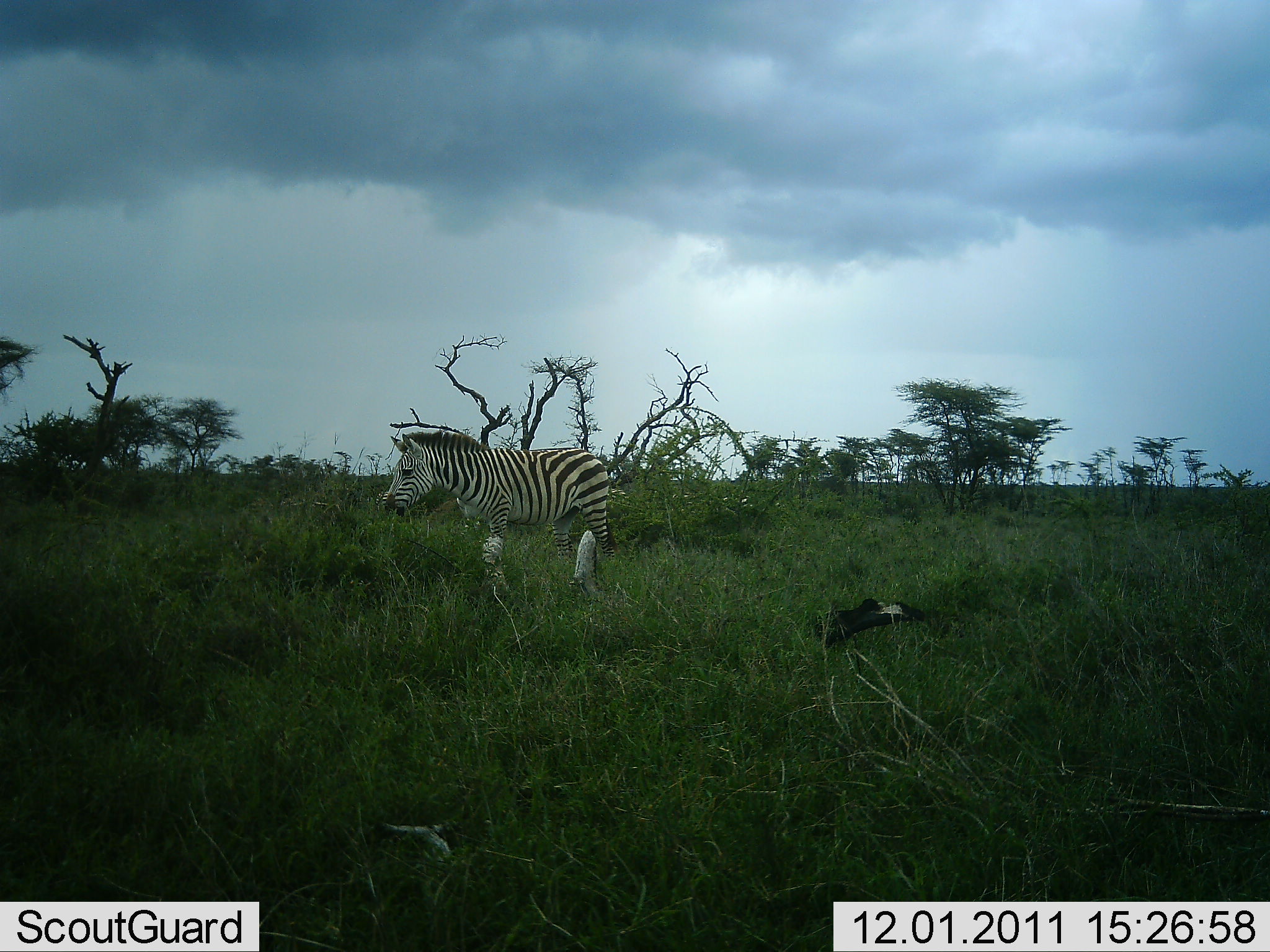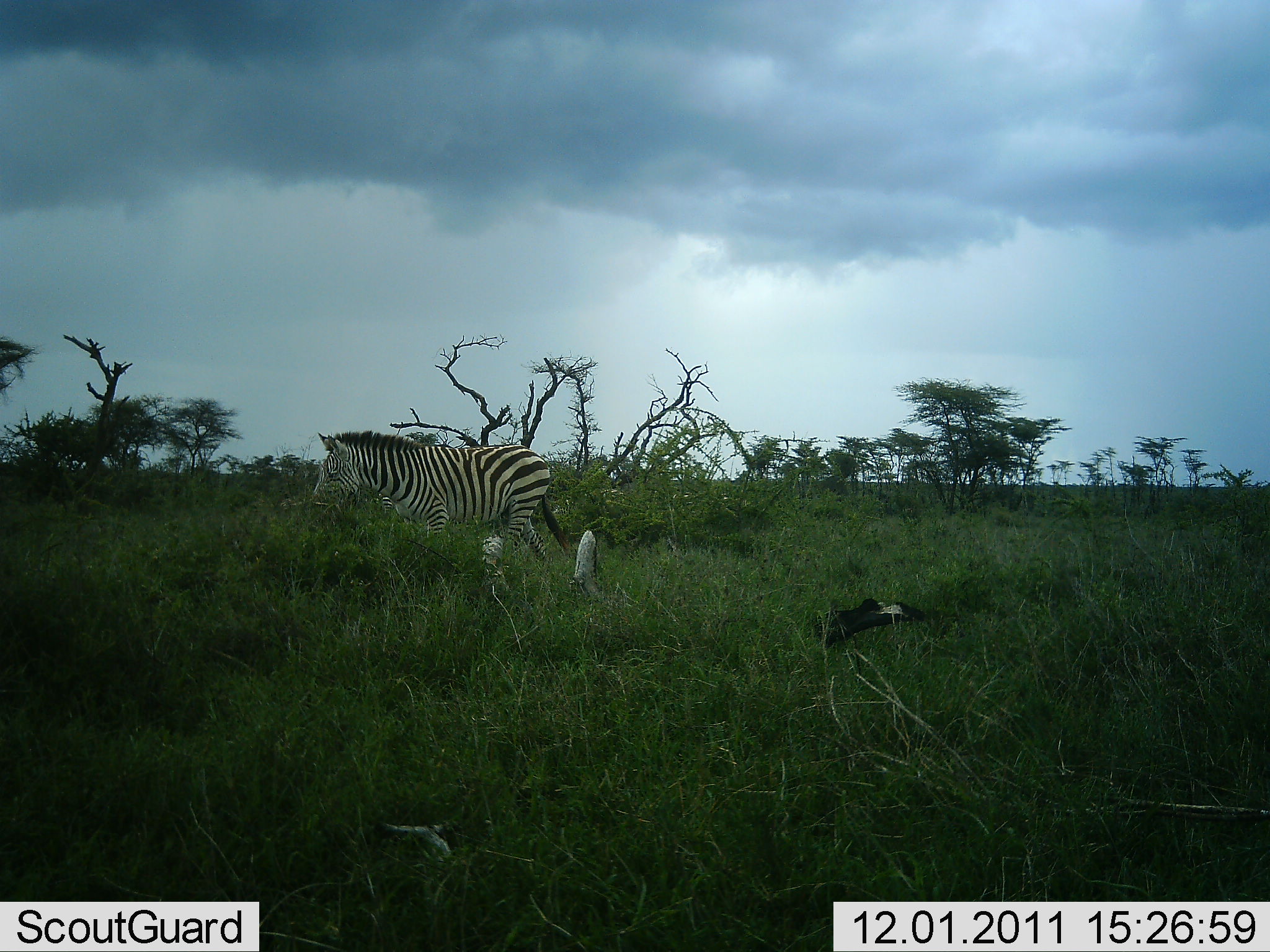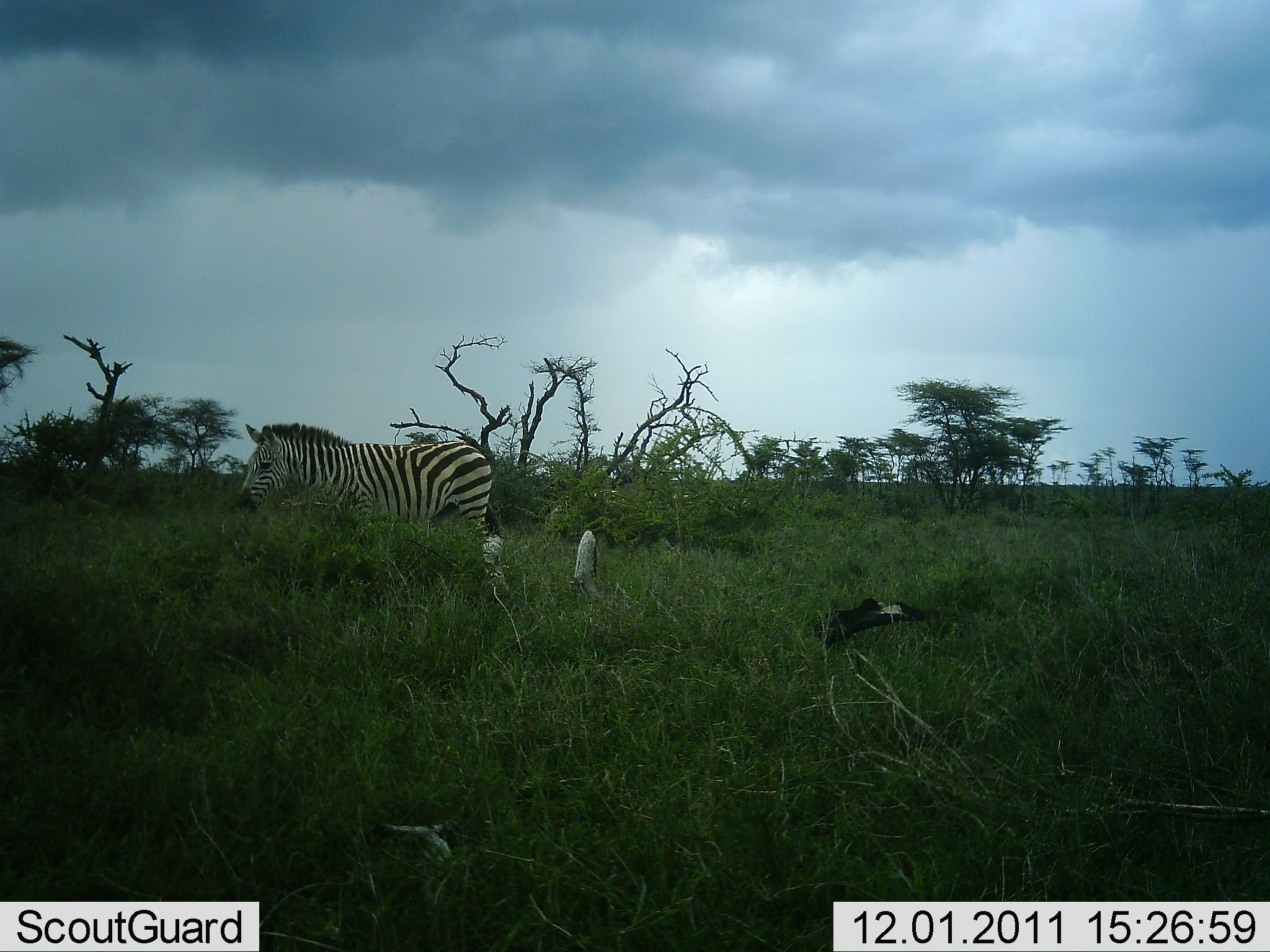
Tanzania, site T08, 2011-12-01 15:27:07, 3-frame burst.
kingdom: Animalia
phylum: Chordata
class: Mammalia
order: Perissodactyla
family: Equidae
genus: Equus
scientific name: Equus quagga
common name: plains zebra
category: zebra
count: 1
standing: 7%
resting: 0%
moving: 93%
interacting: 0%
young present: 0%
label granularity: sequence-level